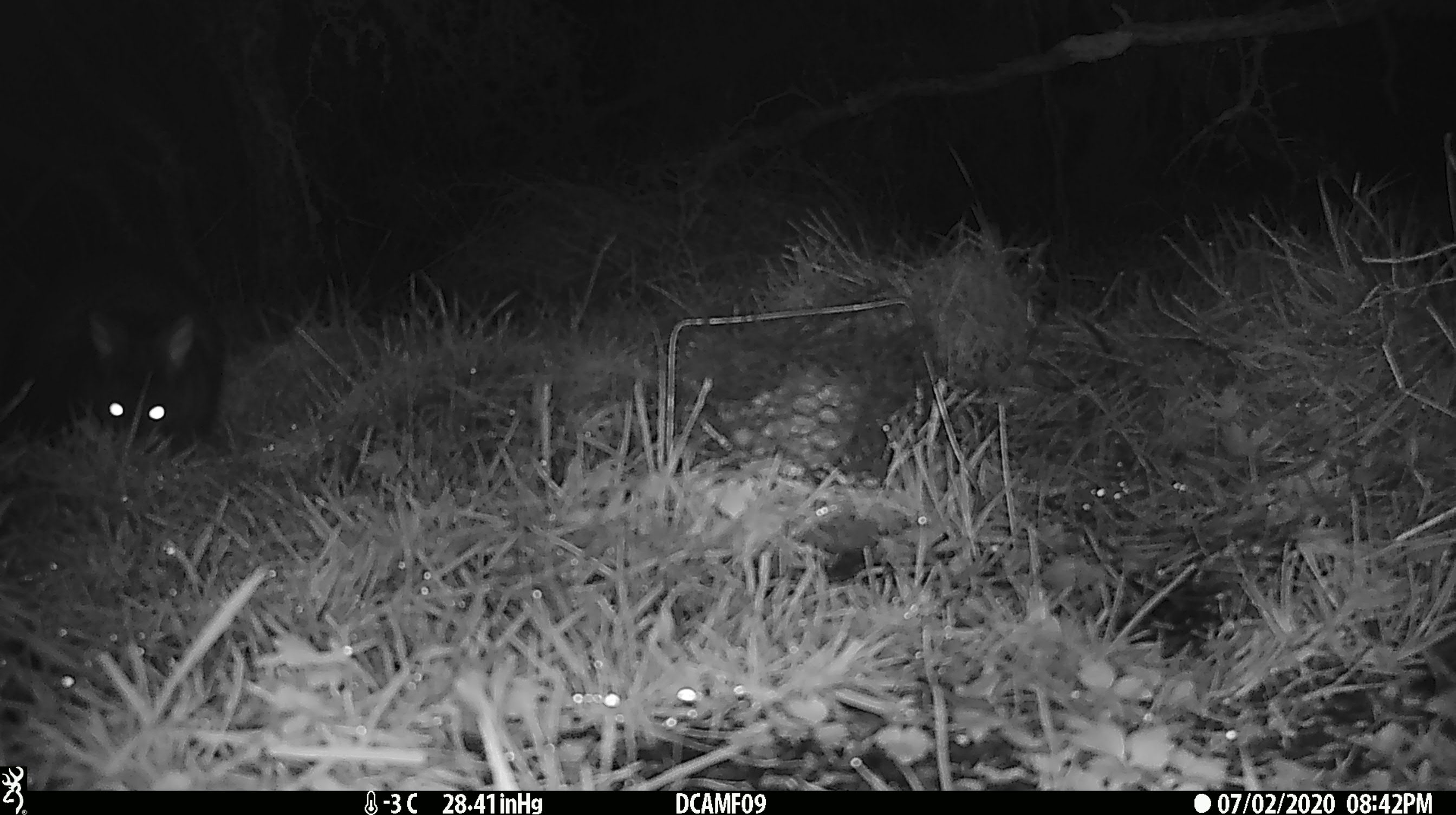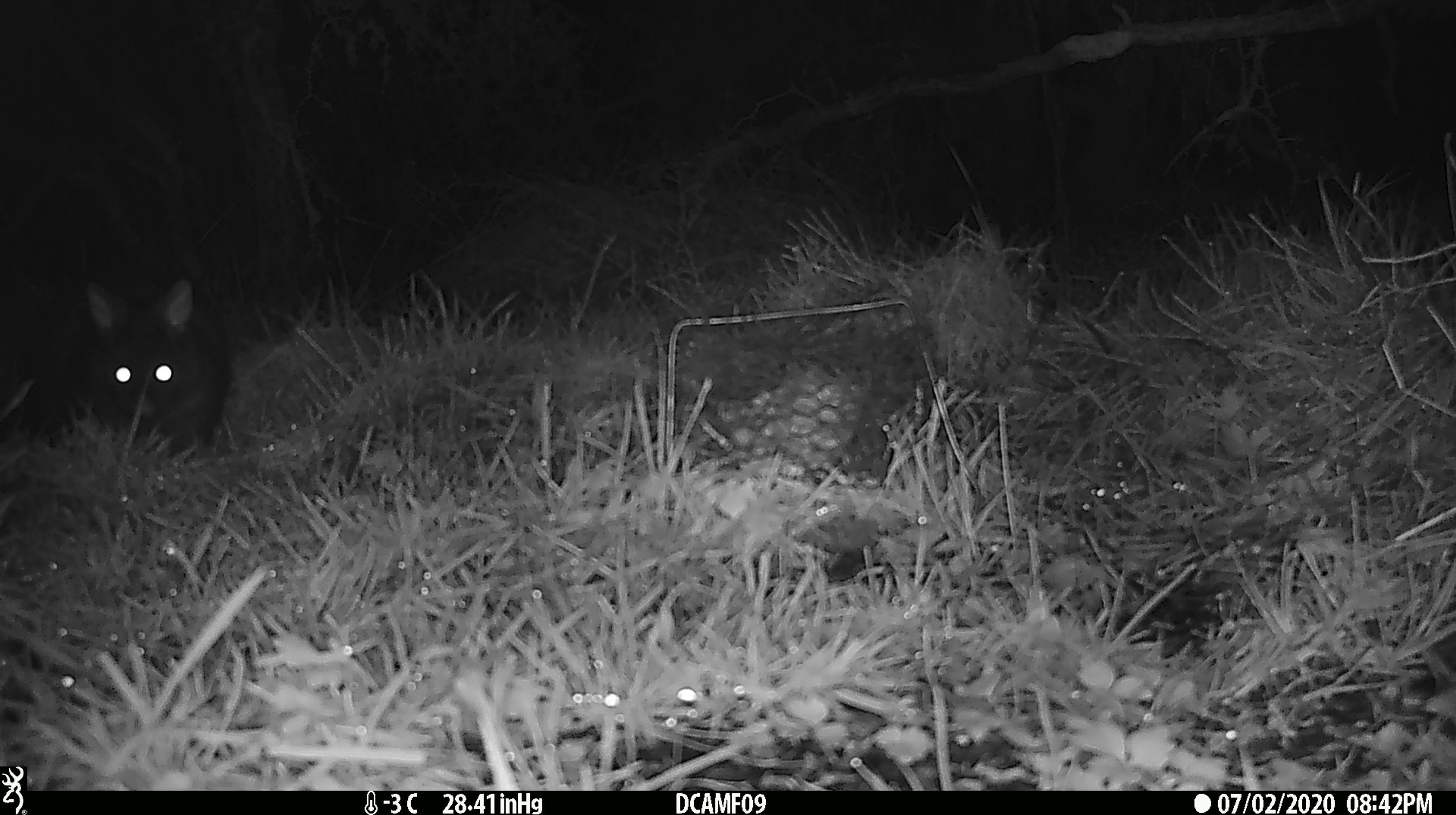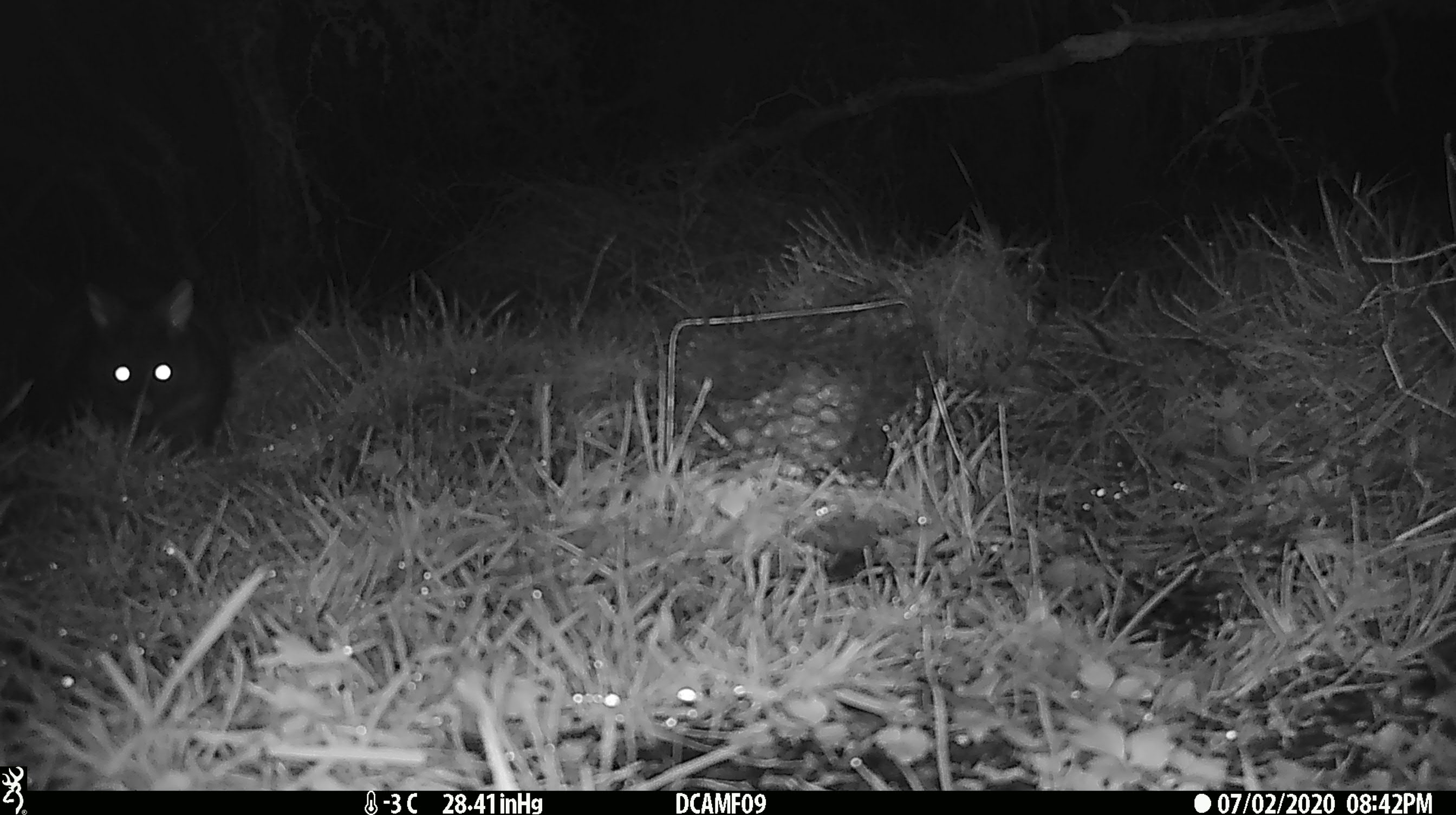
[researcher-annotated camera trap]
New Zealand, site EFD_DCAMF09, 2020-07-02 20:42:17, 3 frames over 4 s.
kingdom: Animalia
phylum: Chordata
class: Mammalia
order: Diprotodontia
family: Phalangeridae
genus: Trichosurus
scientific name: Trichosurus vulpecula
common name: common brushtail possum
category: possum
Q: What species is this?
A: Possum (common brushtail possum) (Trichosurus vulpecula).